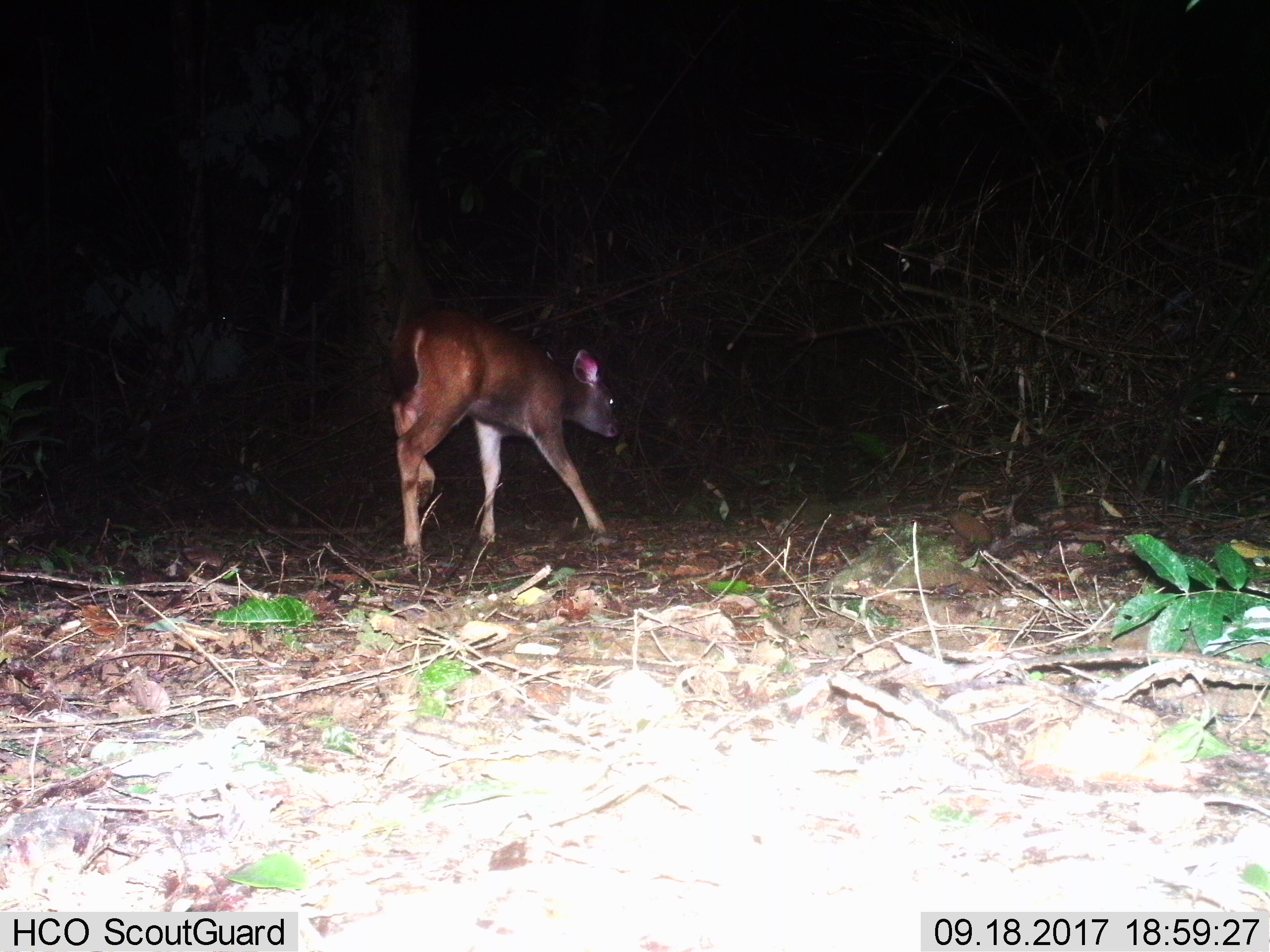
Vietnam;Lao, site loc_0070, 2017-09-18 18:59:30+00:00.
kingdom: Animalia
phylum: Chordata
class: Mammalia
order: Artiodactyla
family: Cervidae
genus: Rusa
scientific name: Rusa unicolor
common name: sambar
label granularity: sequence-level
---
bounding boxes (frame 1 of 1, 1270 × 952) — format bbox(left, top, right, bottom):
sambar: bbox(388, 311, 619, 556)